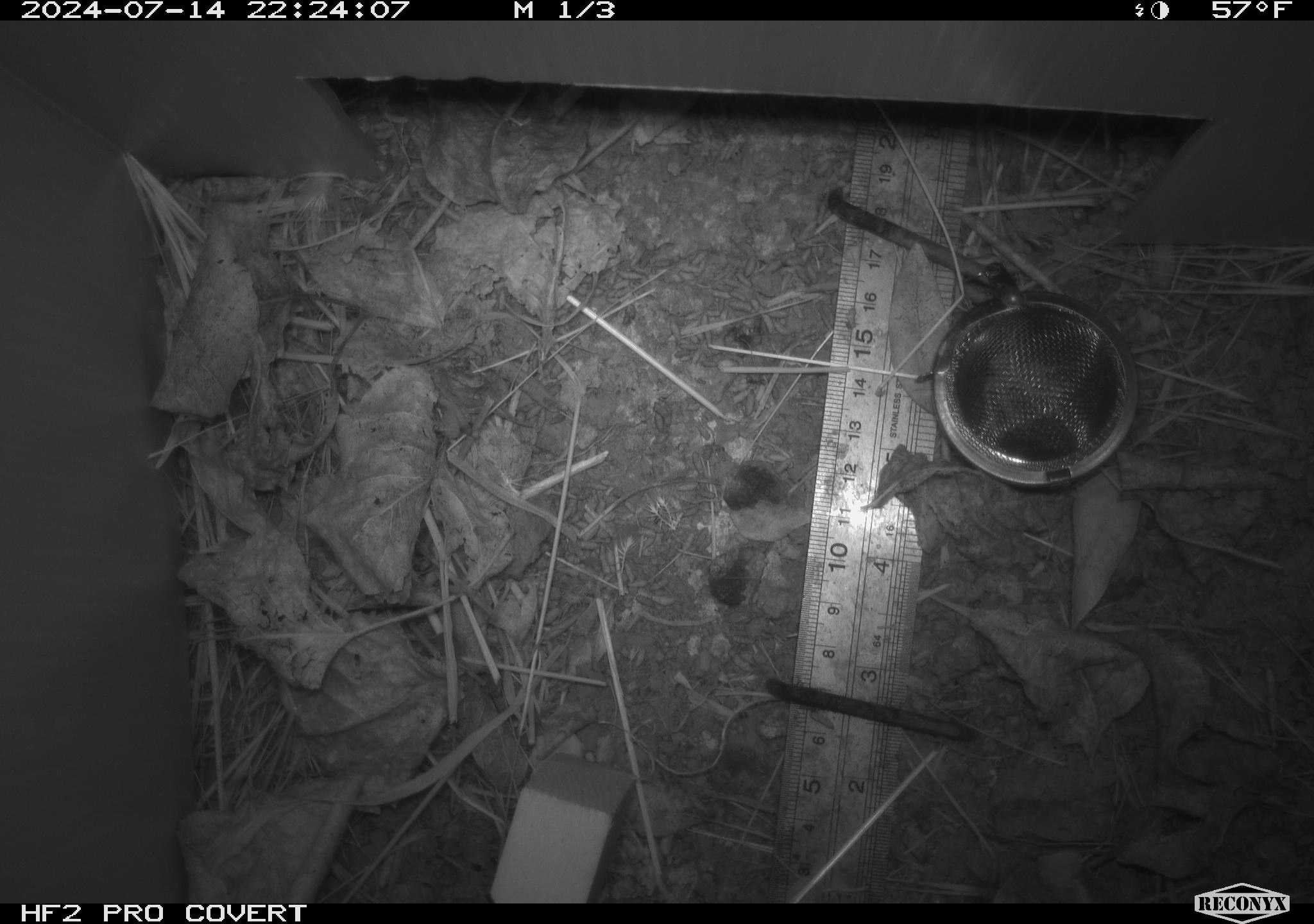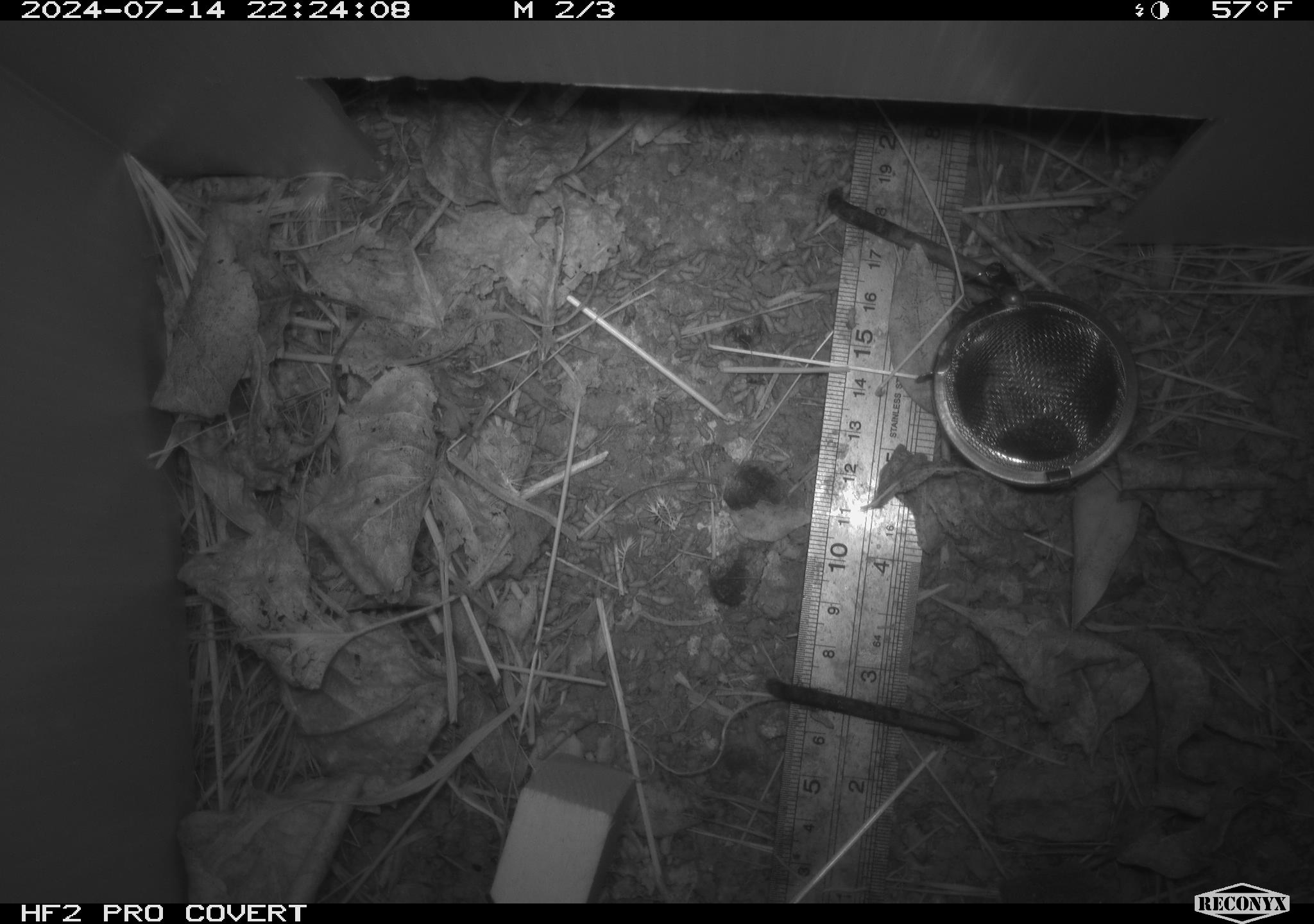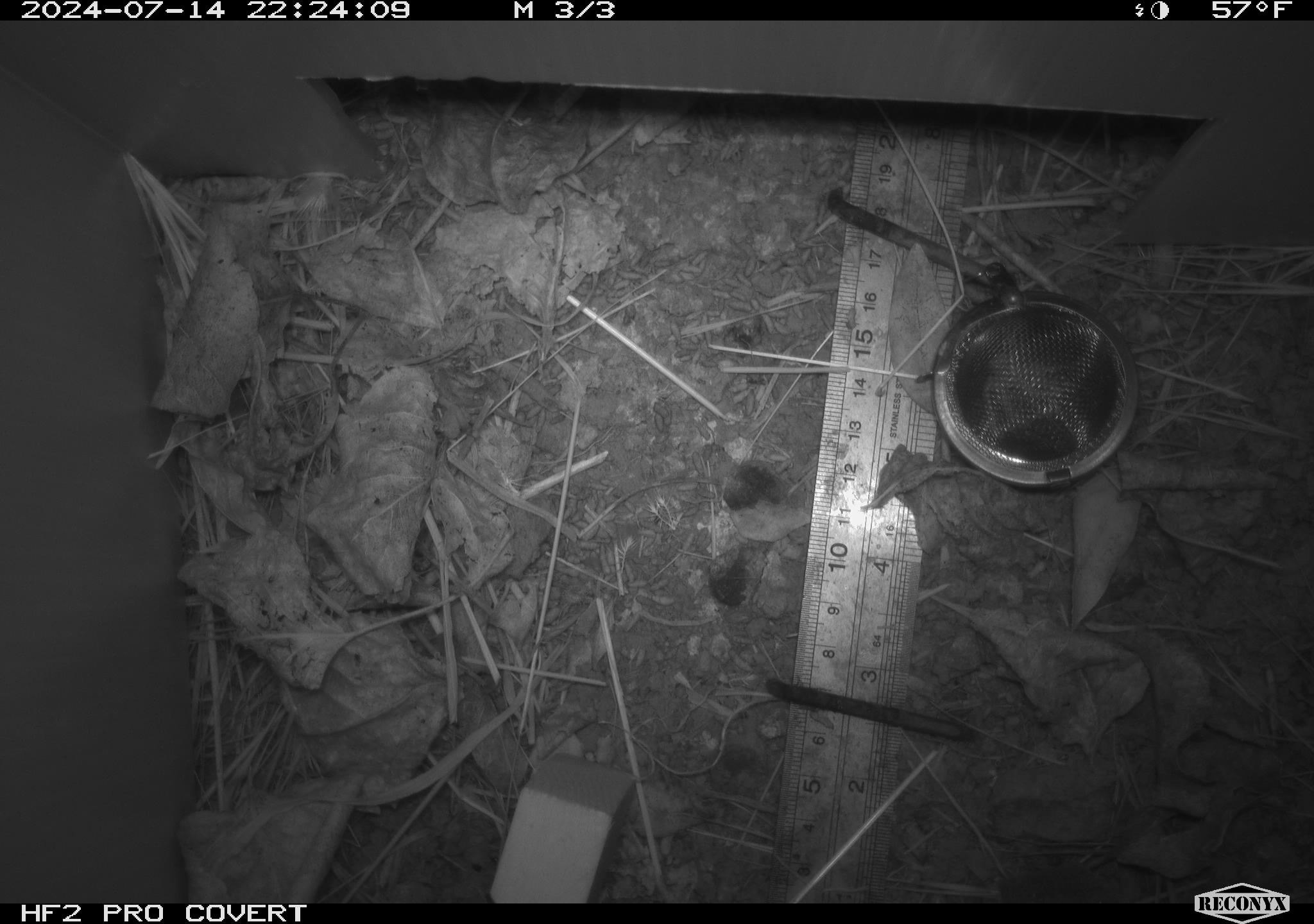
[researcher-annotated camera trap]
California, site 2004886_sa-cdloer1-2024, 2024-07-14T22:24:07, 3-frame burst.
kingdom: Animalia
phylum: Chordata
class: Mammalia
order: Rodentia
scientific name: Rodentia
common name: mouse species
Mouse species (Rodentia).